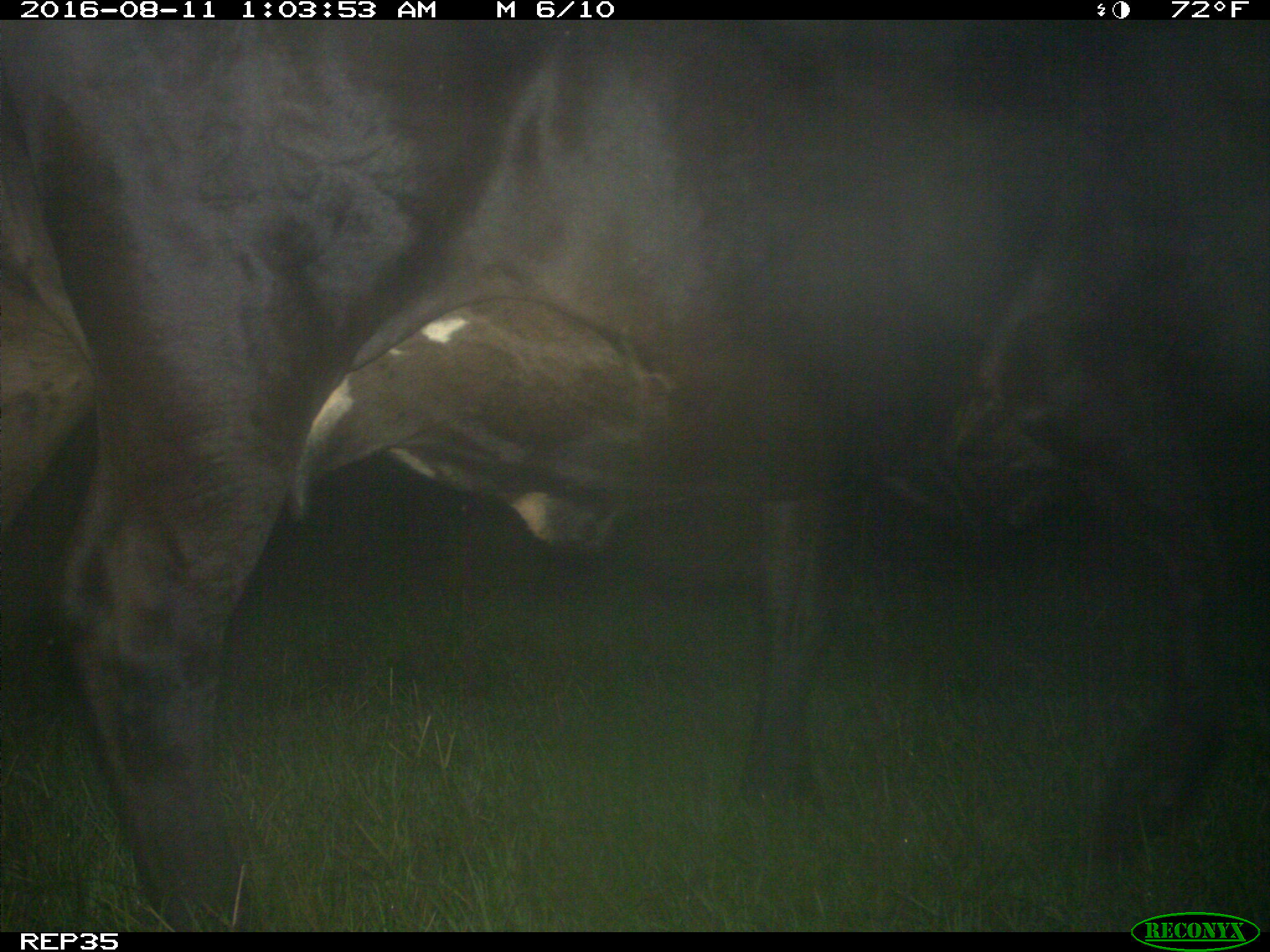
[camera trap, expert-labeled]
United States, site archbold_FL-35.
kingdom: Animalia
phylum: Chordata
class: Mammalia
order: Artiodactyla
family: Bovidae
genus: Bos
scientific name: Bos taurus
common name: domestic cow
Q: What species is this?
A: Bos taurus (domestic cow).